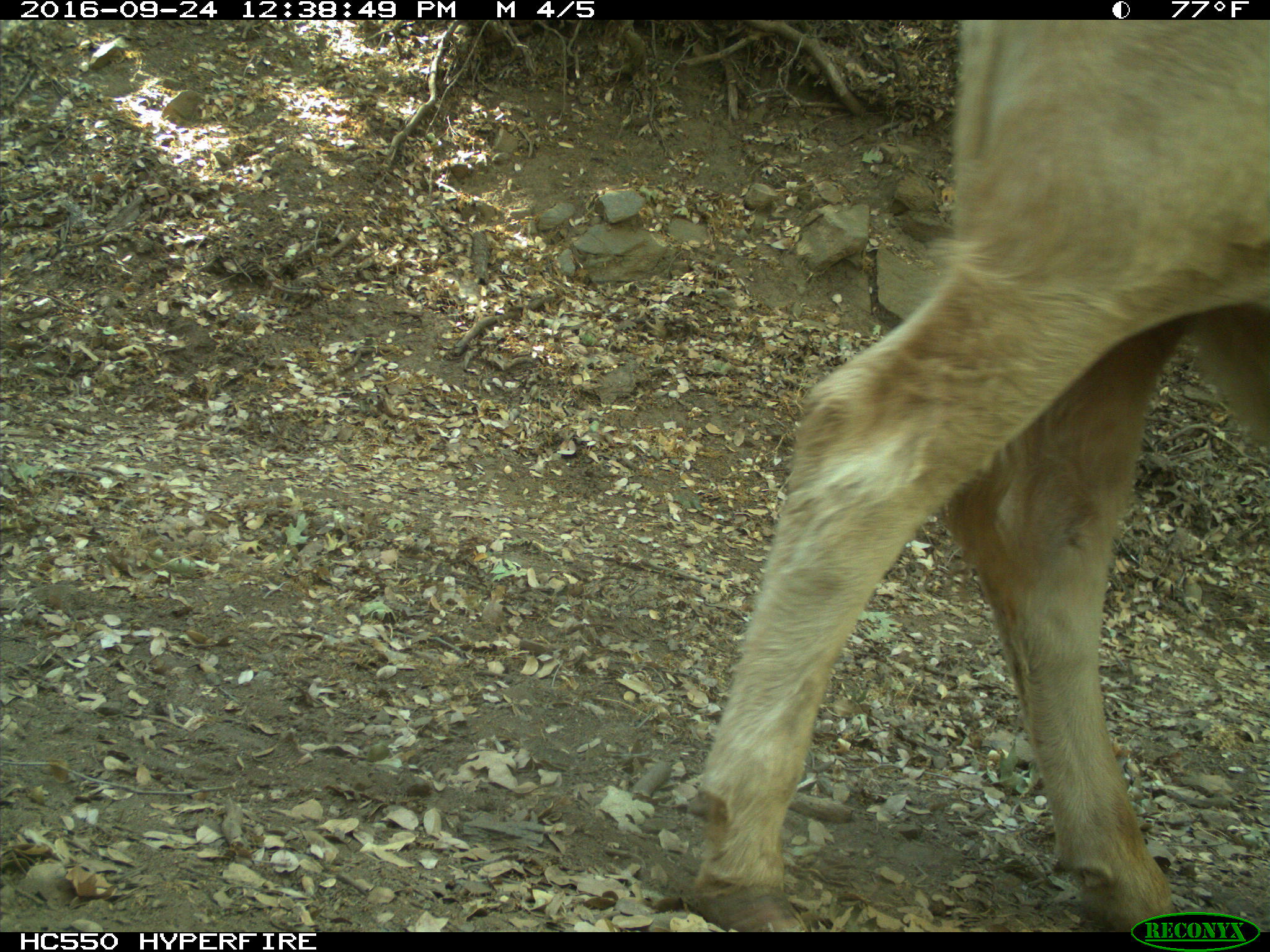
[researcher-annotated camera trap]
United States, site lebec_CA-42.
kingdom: Animalia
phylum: Chordata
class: Mammalia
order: Artiodactyla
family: Bovidae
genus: Bos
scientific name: Bos taurus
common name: domestic cow